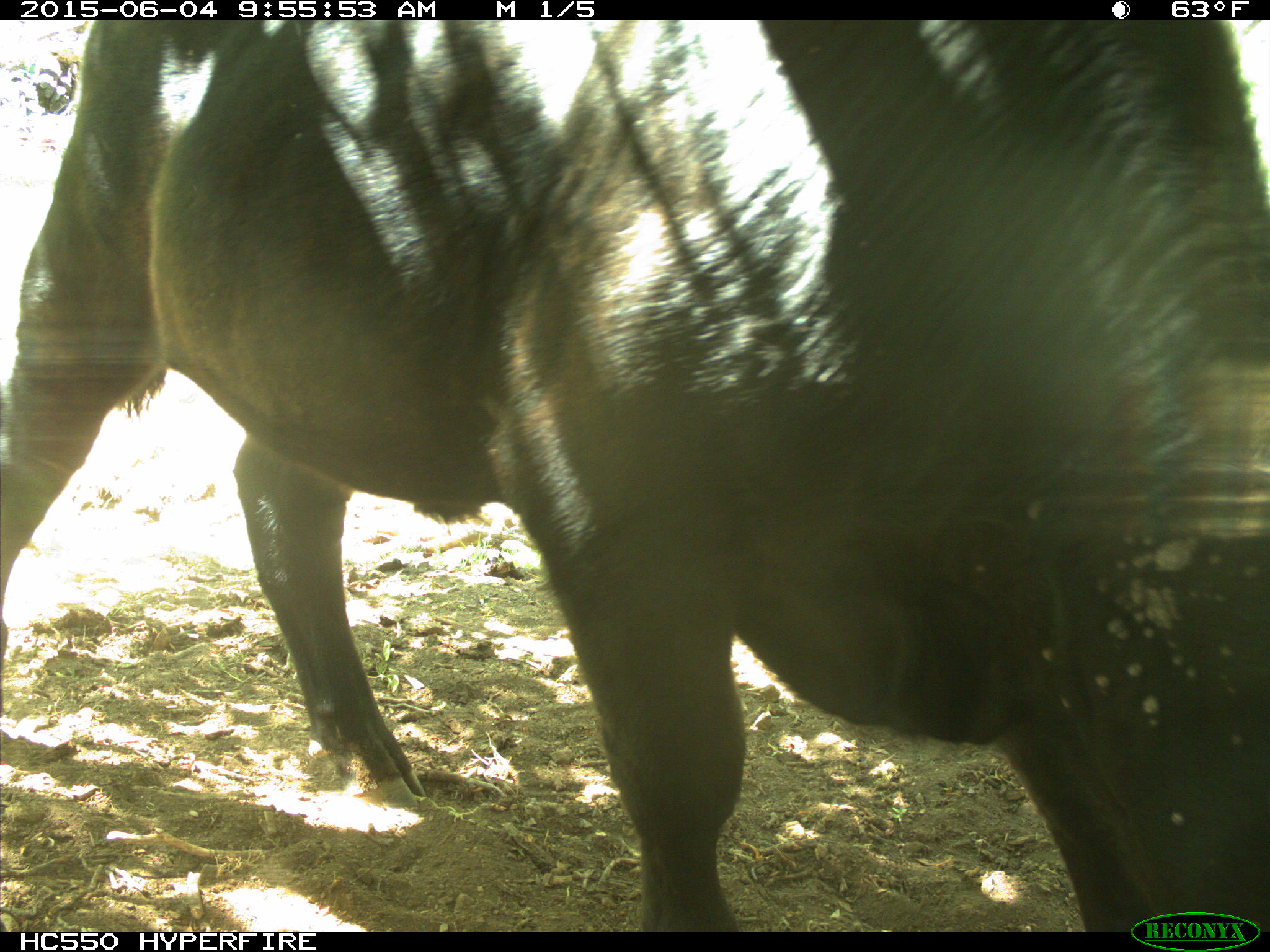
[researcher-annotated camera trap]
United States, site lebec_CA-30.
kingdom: Animalia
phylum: Chordata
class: Mammalia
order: Artiodactyla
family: Bovidae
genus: Bos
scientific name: Bos taurus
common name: domestic cow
Bos taurus (domestic cow).